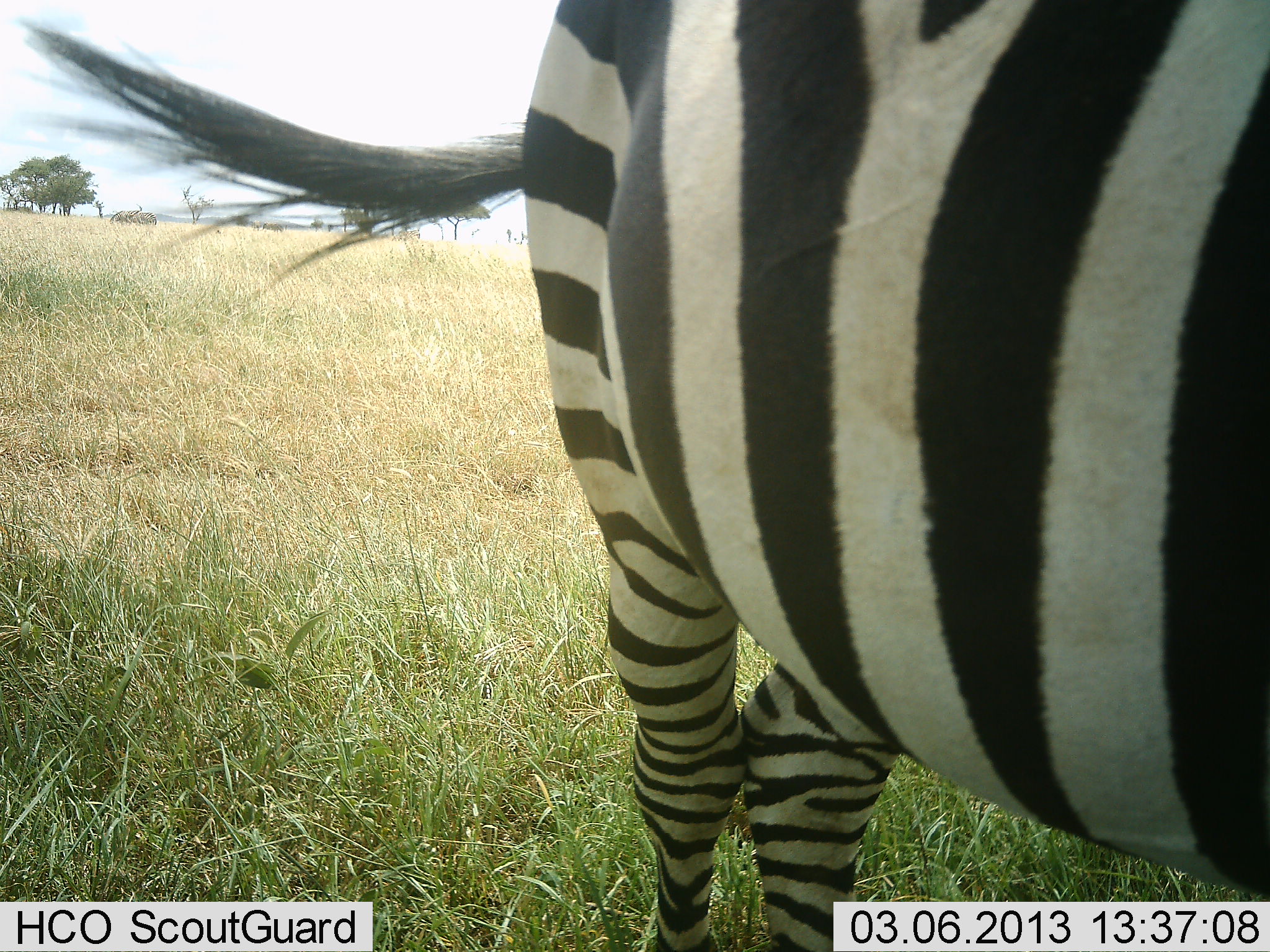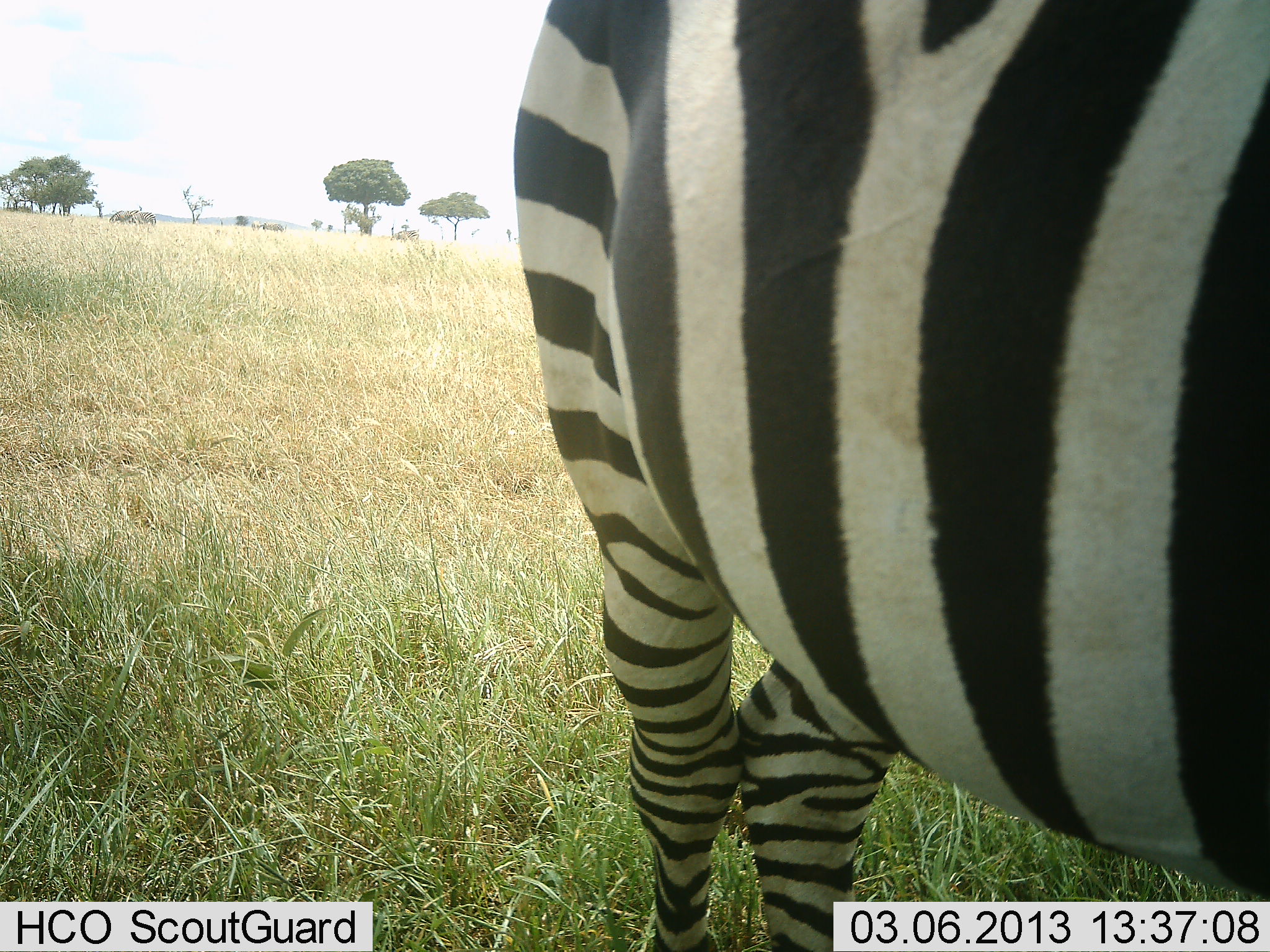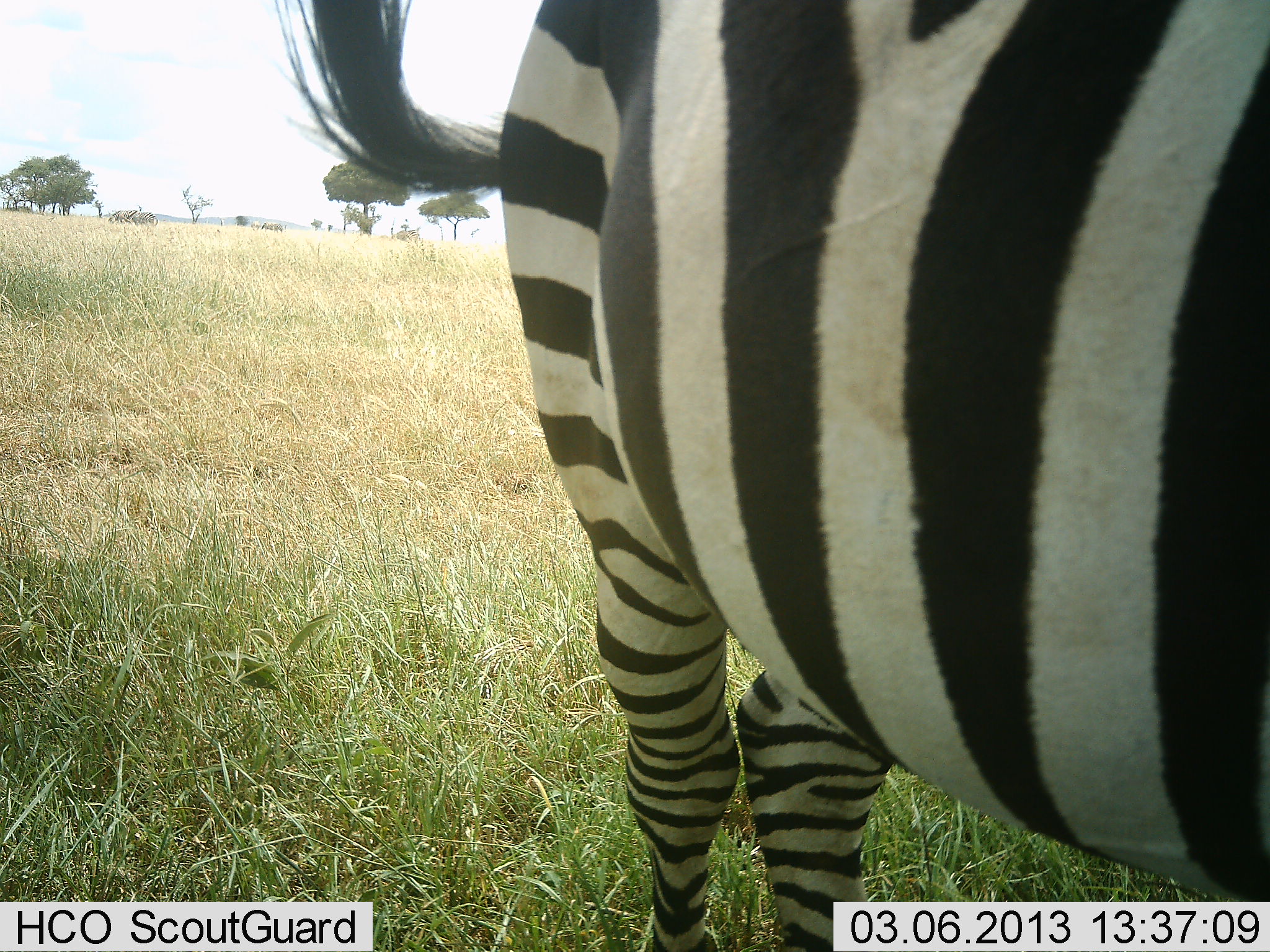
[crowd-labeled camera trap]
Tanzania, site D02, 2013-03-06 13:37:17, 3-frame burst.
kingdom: Animalia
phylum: Chordata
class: Mammalia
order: Perissodactyla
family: Equidae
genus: Equus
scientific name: Equus quagga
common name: plains zebra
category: zebra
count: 1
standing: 96%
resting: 0%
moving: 4%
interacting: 0%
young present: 0%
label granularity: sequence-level